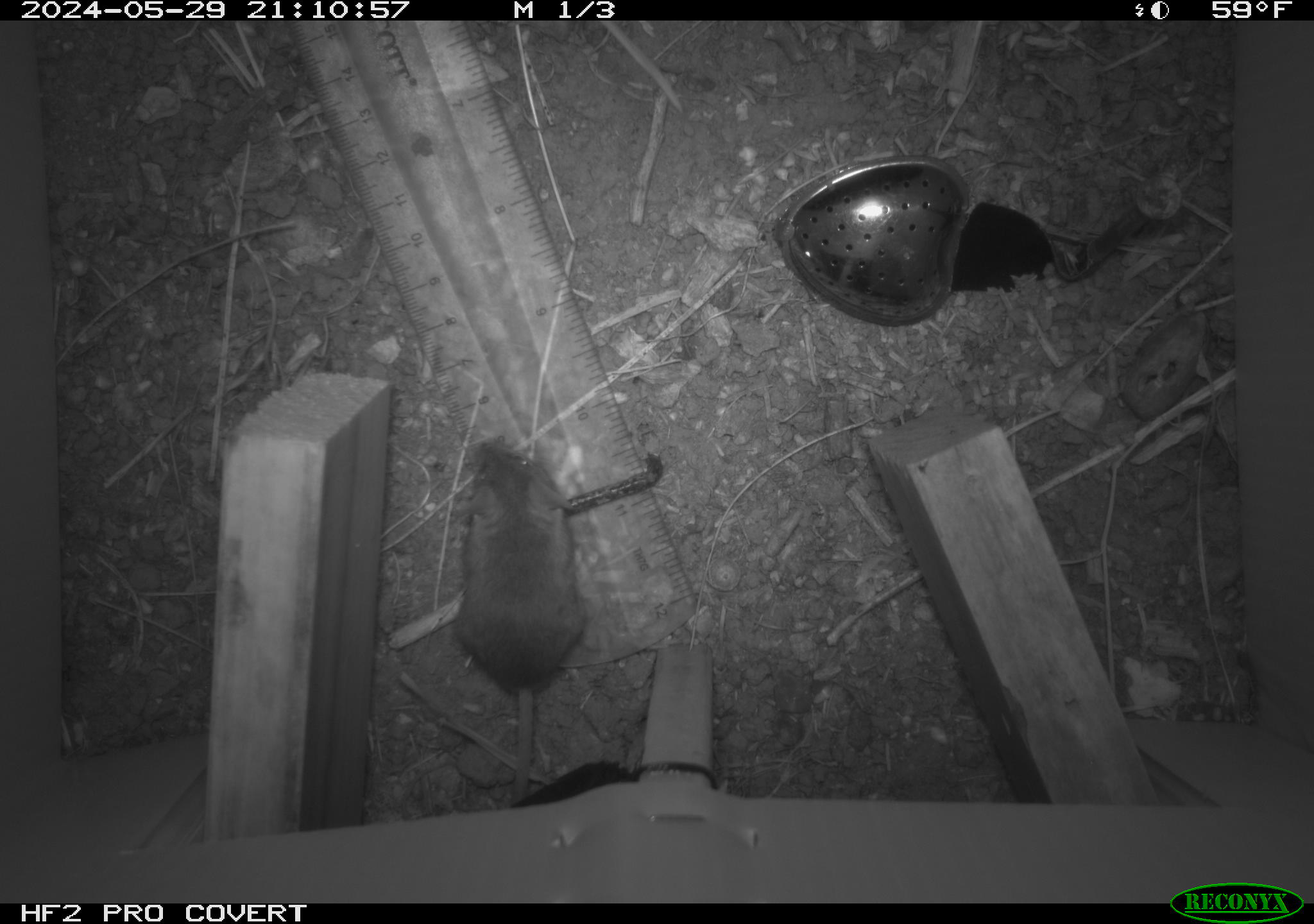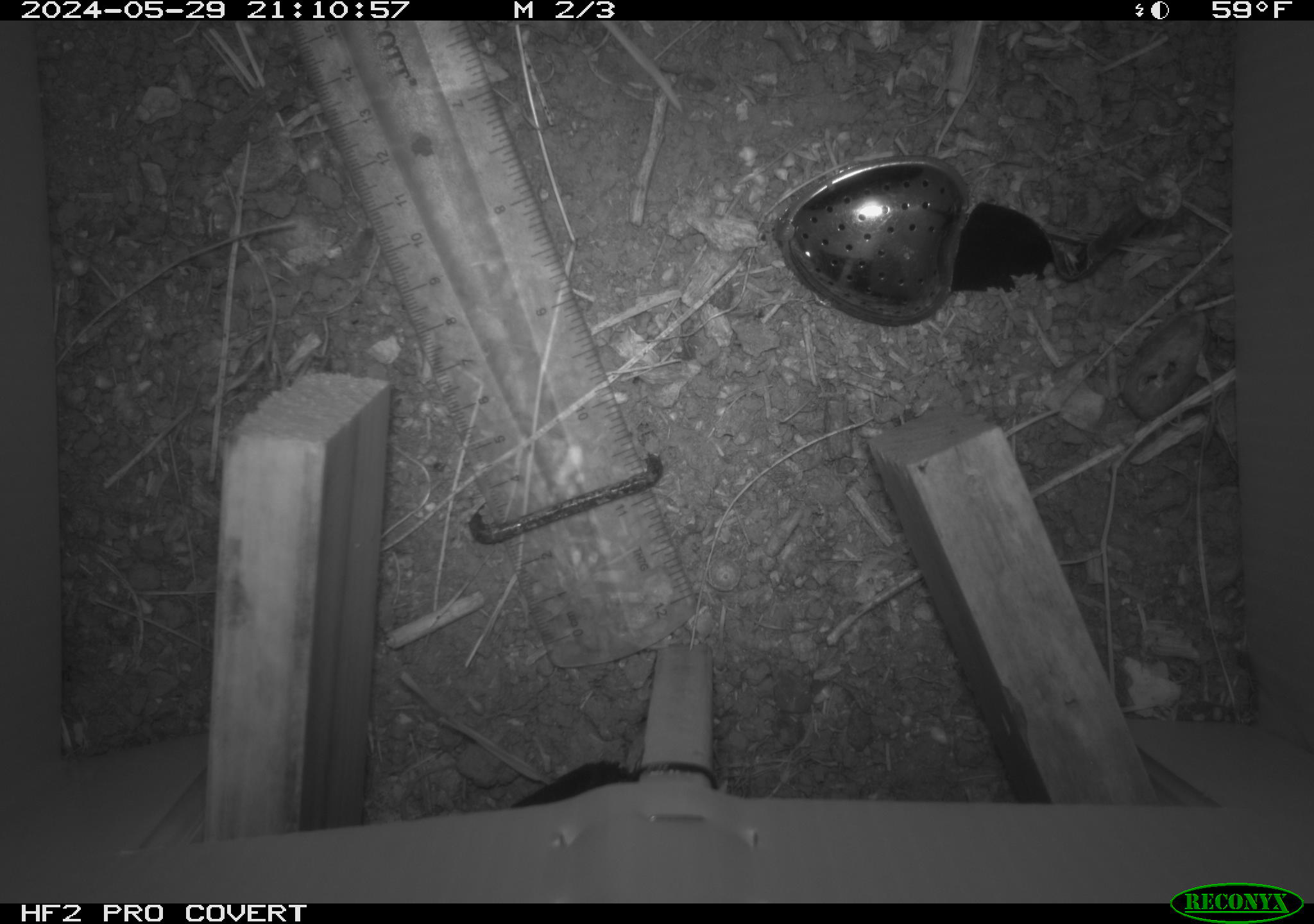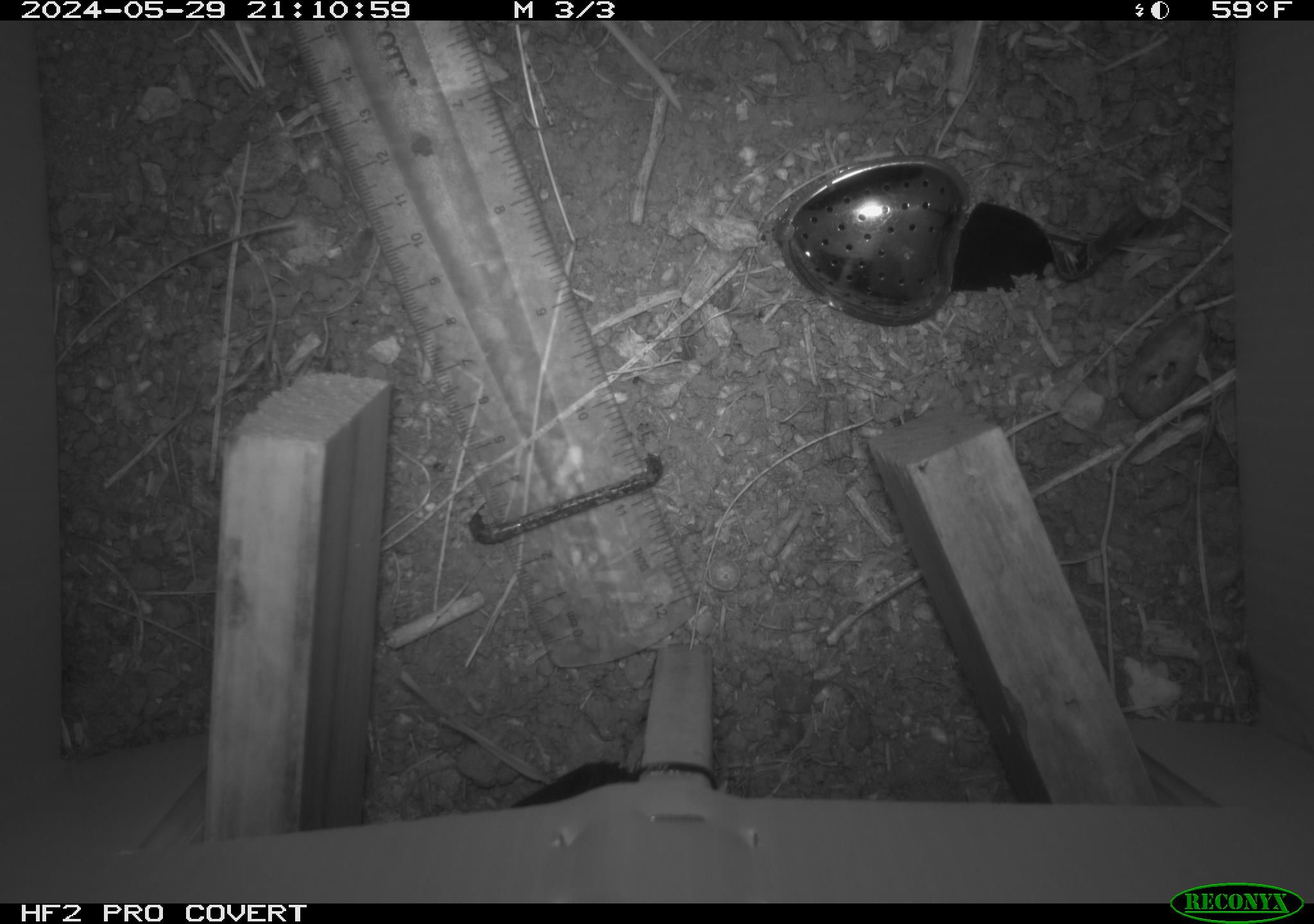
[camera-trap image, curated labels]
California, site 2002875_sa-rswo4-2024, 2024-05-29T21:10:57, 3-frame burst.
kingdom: Animalia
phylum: Chordata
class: Mammalia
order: Rodentia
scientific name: Rodentia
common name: mouse species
Mouse species (Rodentia).